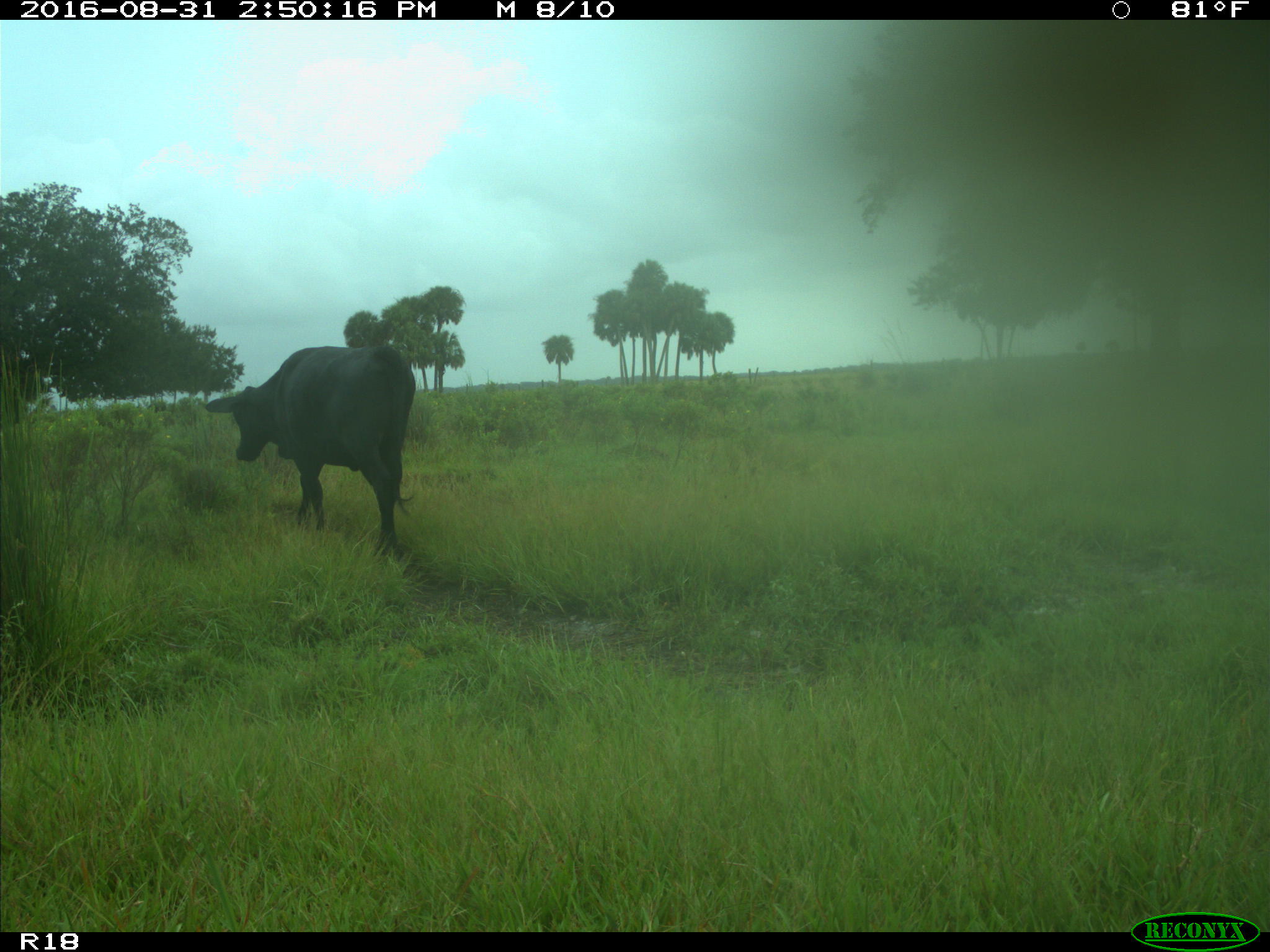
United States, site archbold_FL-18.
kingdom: Animalia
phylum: Chordata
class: Mammalia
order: Artiodactyla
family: Bovidae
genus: Bos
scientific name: Bos taurus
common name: domestic cow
Bos taurus (domestic cow).